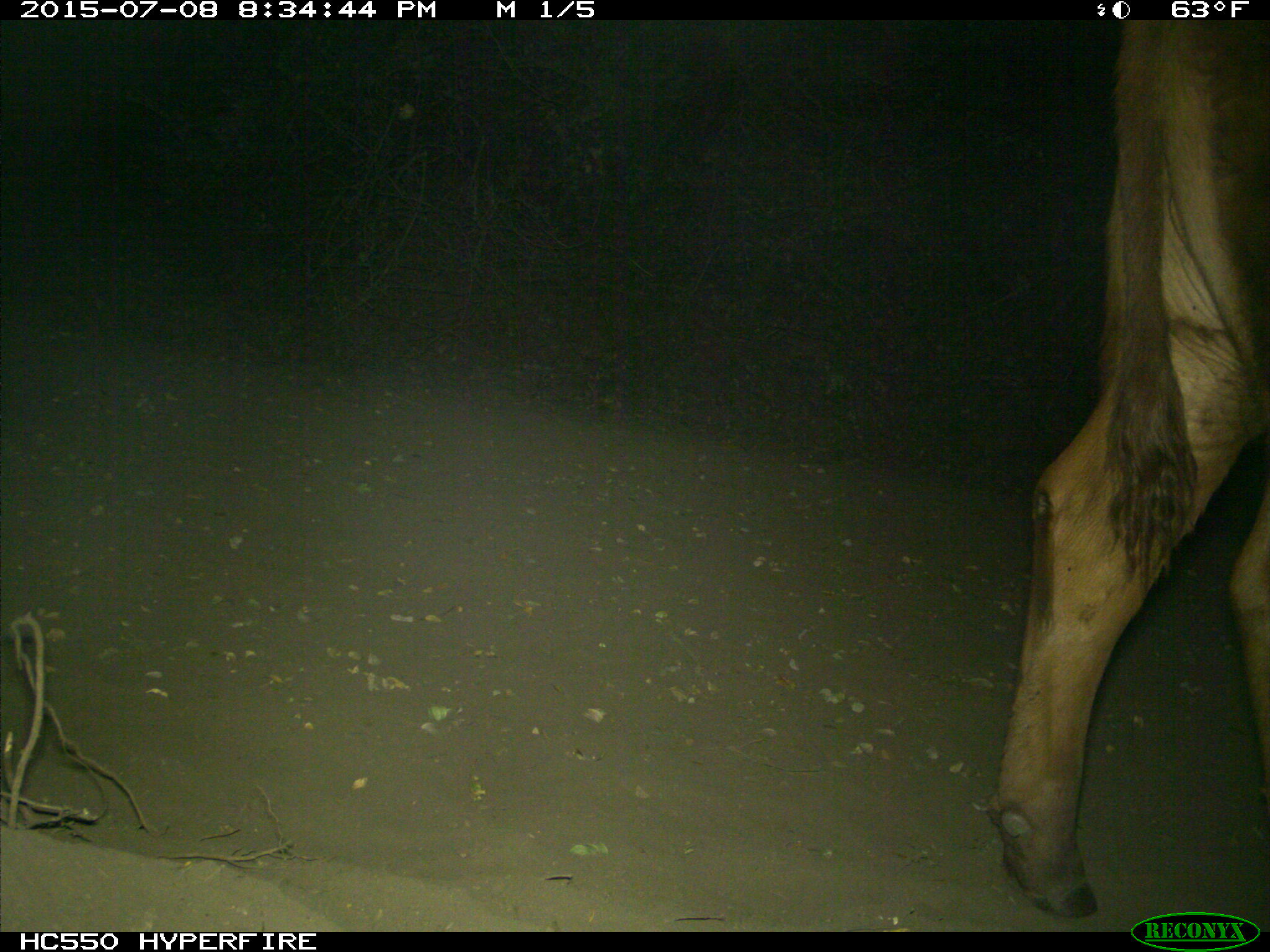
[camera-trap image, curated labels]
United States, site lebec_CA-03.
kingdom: Animalia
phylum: Chordata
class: Mammalia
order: Artiodactyla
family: Bovidae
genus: Bos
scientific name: Bos taurus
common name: domestic cow